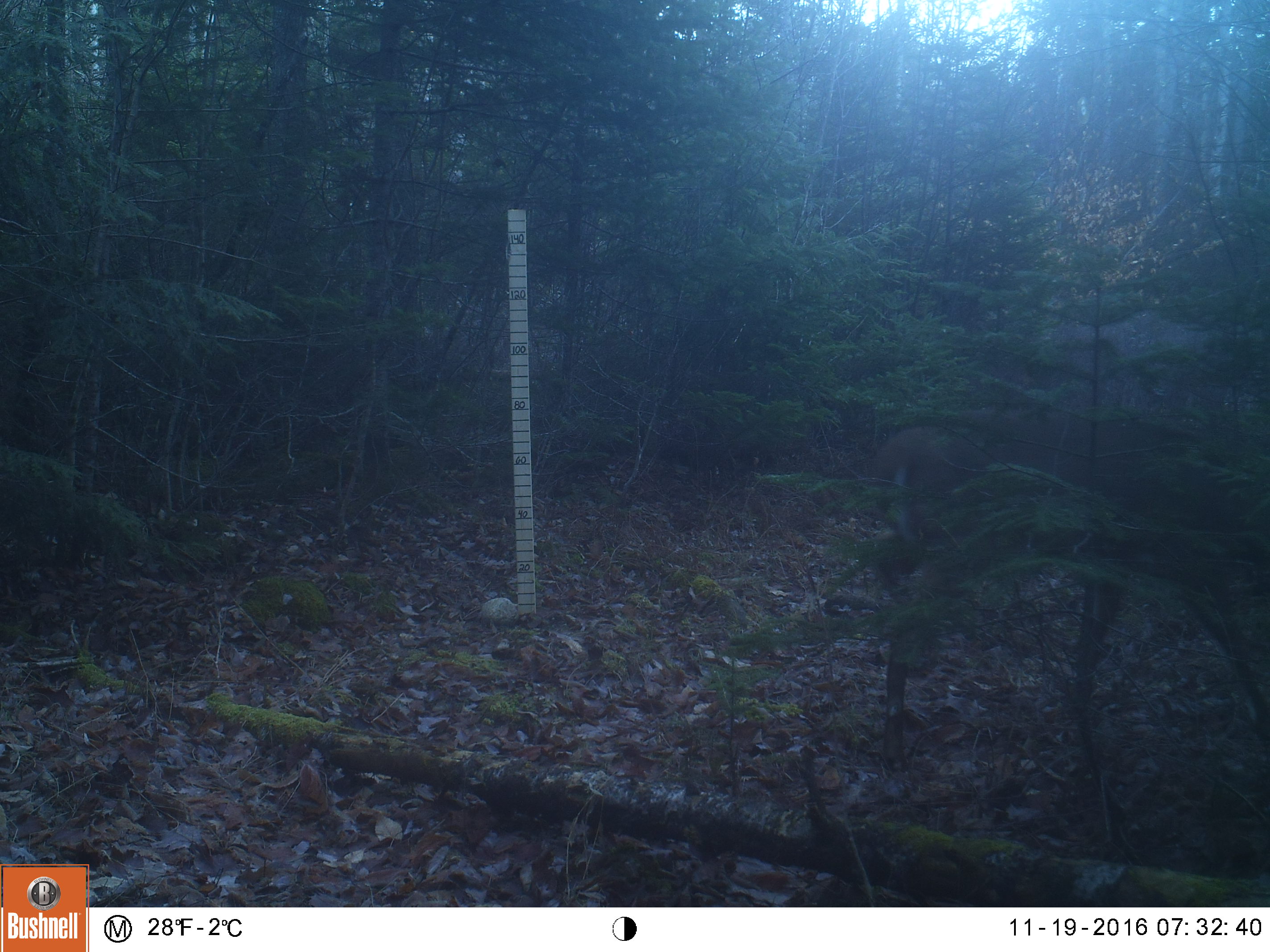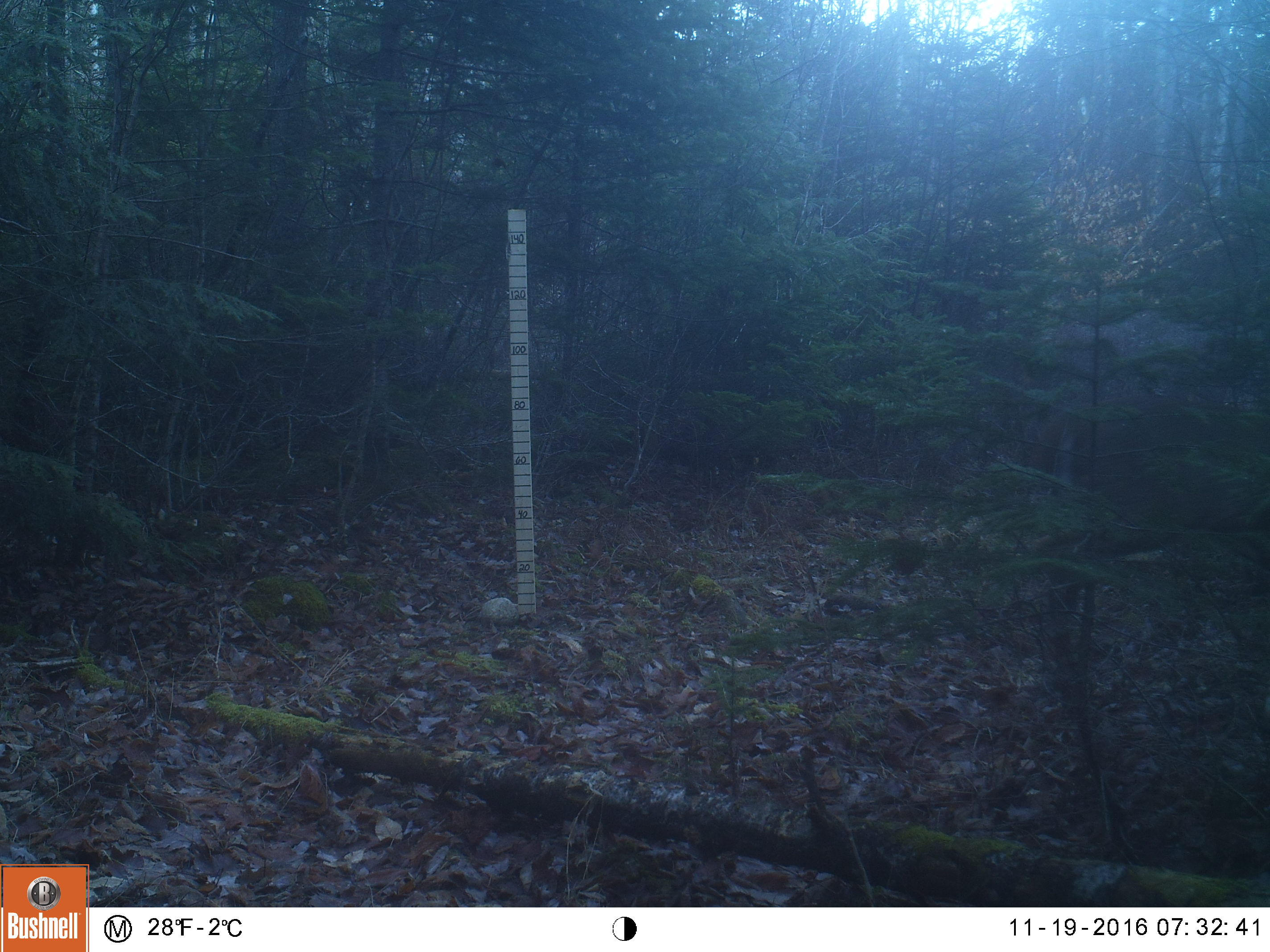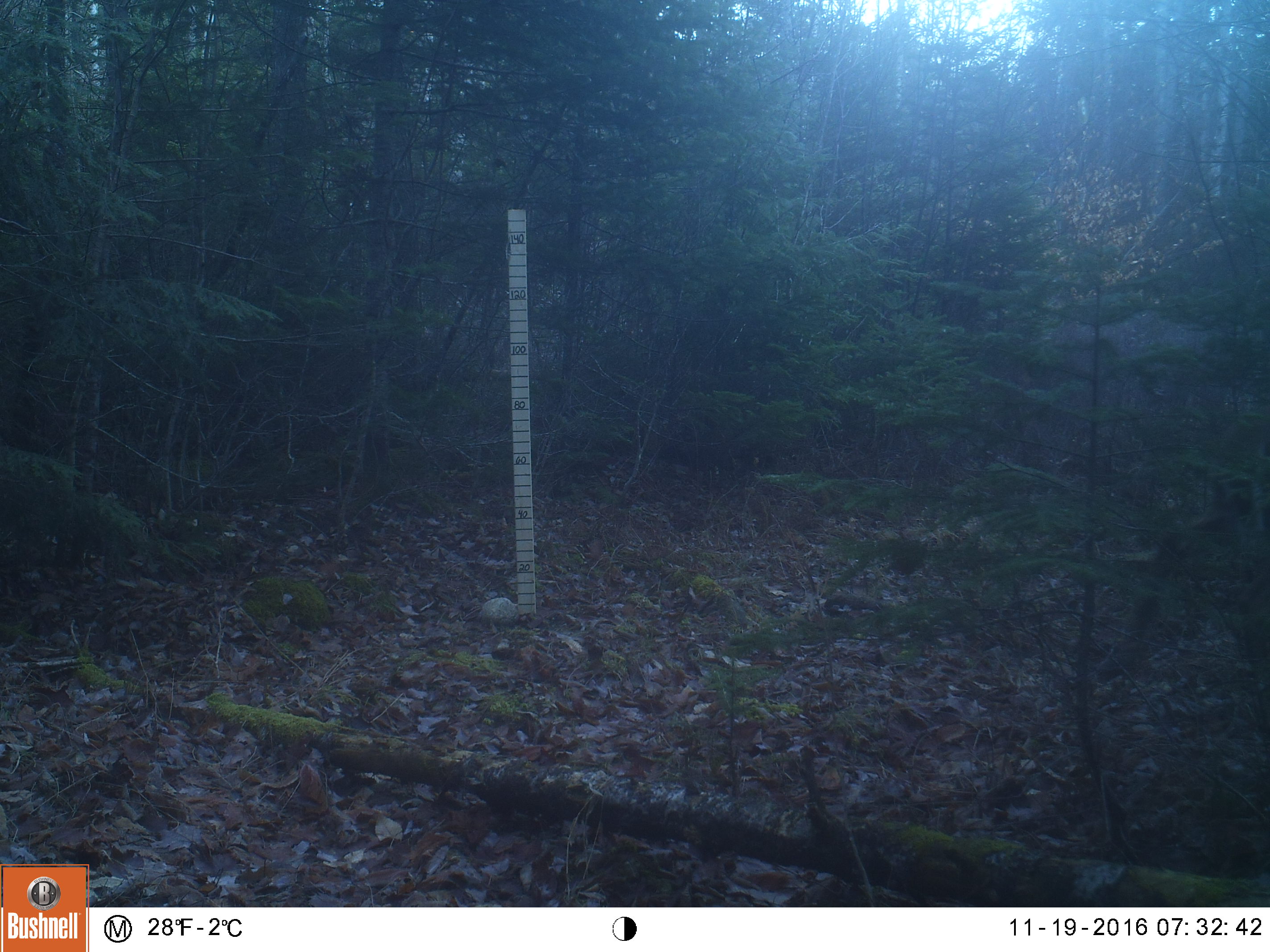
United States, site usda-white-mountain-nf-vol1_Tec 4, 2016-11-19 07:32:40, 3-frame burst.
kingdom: Animalia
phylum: Chordata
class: Mammalia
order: Artiodactyla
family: Cervidae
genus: Odocoileus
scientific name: Odocoileus virginianus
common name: white-tailed deer